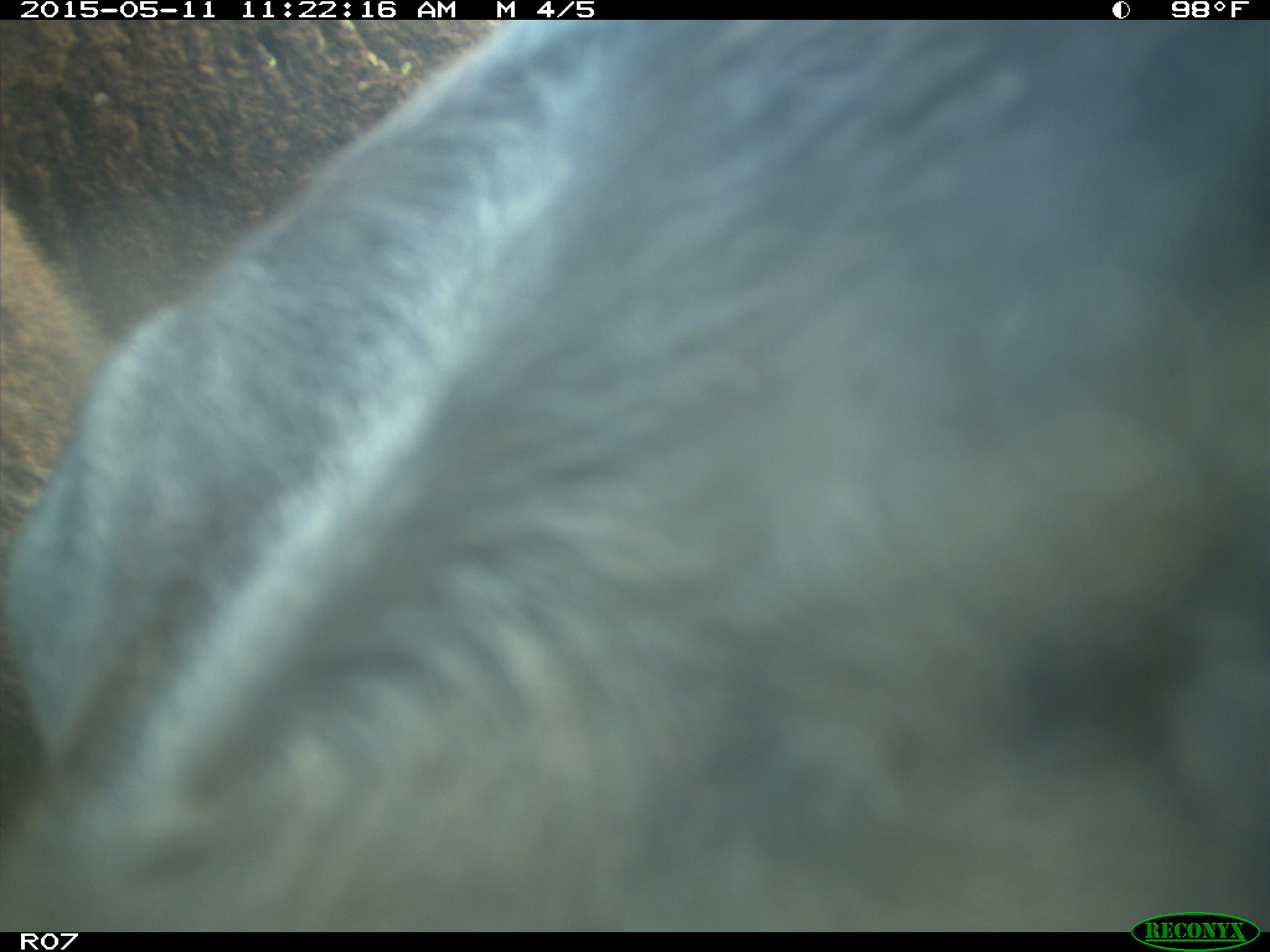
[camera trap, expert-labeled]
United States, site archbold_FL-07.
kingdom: Animalia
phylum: Chordata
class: Mammalia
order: Artiodactyla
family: Bovidae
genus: Bos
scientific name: Bos taurus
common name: domestic cow